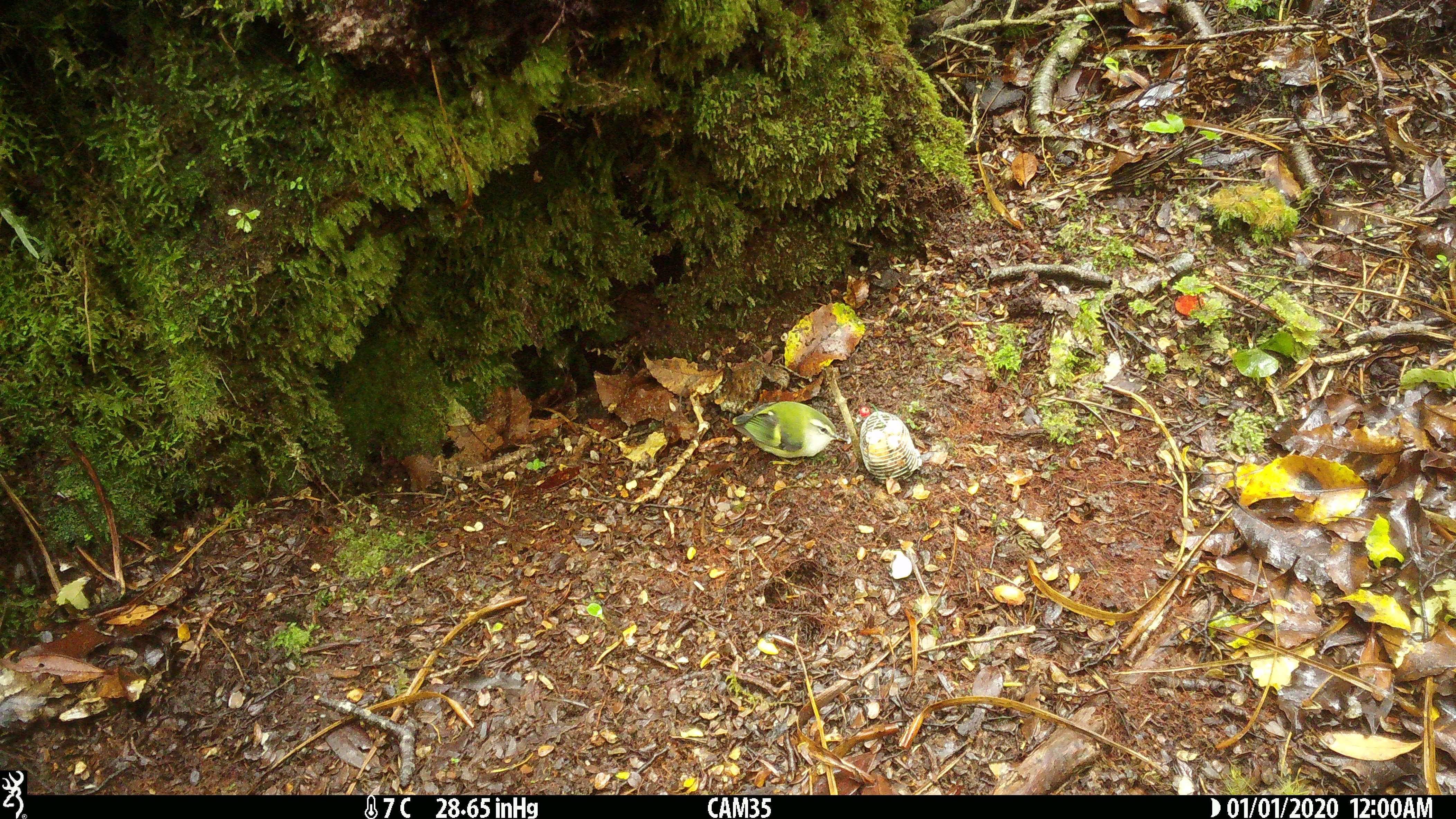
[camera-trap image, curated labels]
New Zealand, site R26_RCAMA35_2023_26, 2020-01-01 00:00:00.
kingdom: Animalia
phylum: Chordata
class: Aves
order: Passeriformes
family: Acanthisittidae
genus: Acanthisitta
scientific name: Acanthisitta chloris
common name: rifleman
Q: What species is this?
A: Rifleman (Acanthisitta chloris).